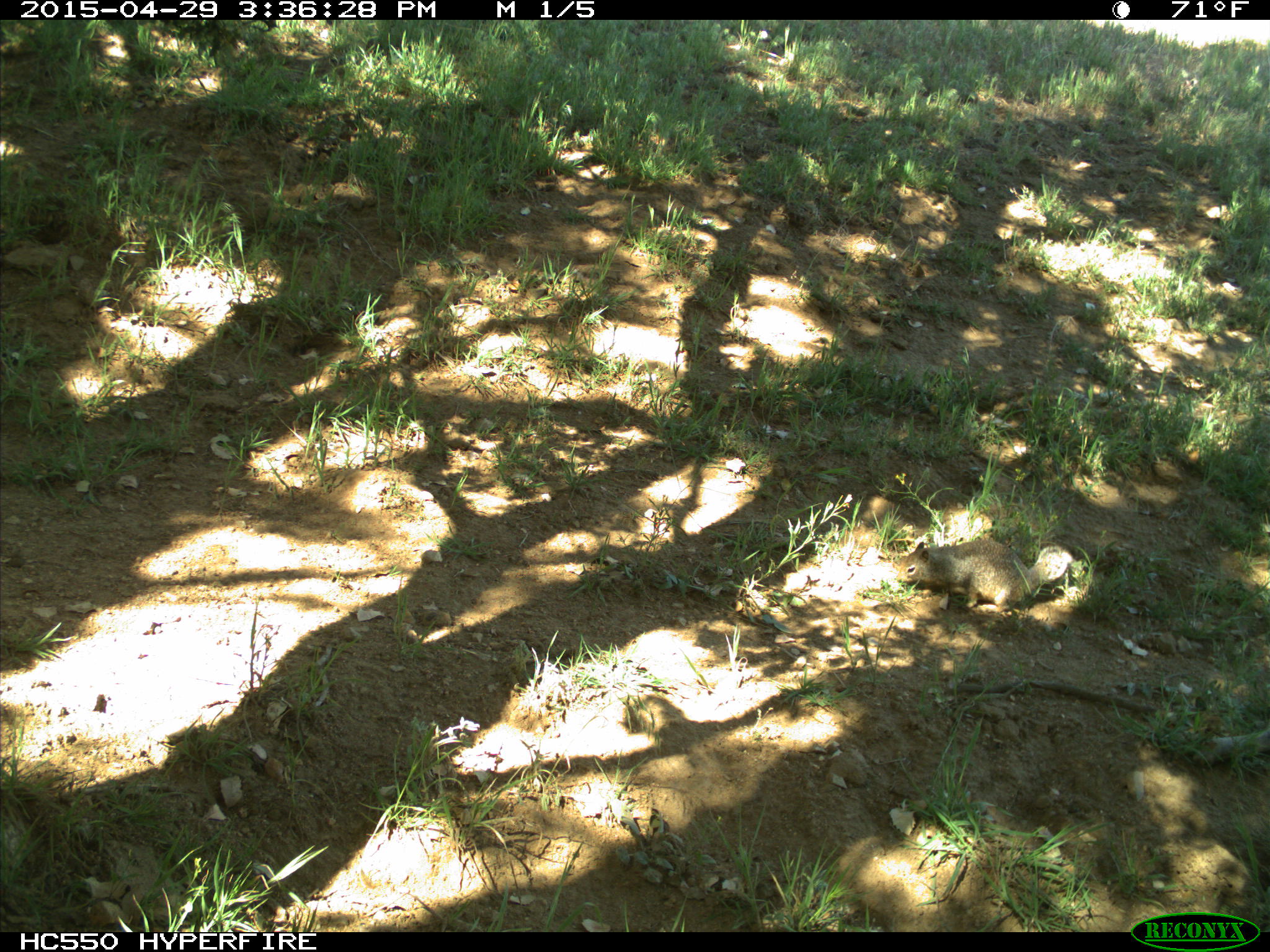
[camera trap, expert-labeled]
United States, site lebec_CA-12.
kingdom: Animalia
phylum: Chordata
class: Mammalia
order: Rodentia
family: Sciuridae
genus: Otospermophilus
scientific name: Otospermophilus beecheyi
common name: california ground squirrel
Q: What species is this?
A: Otospermophilus beecheyi (california ground squirrel).